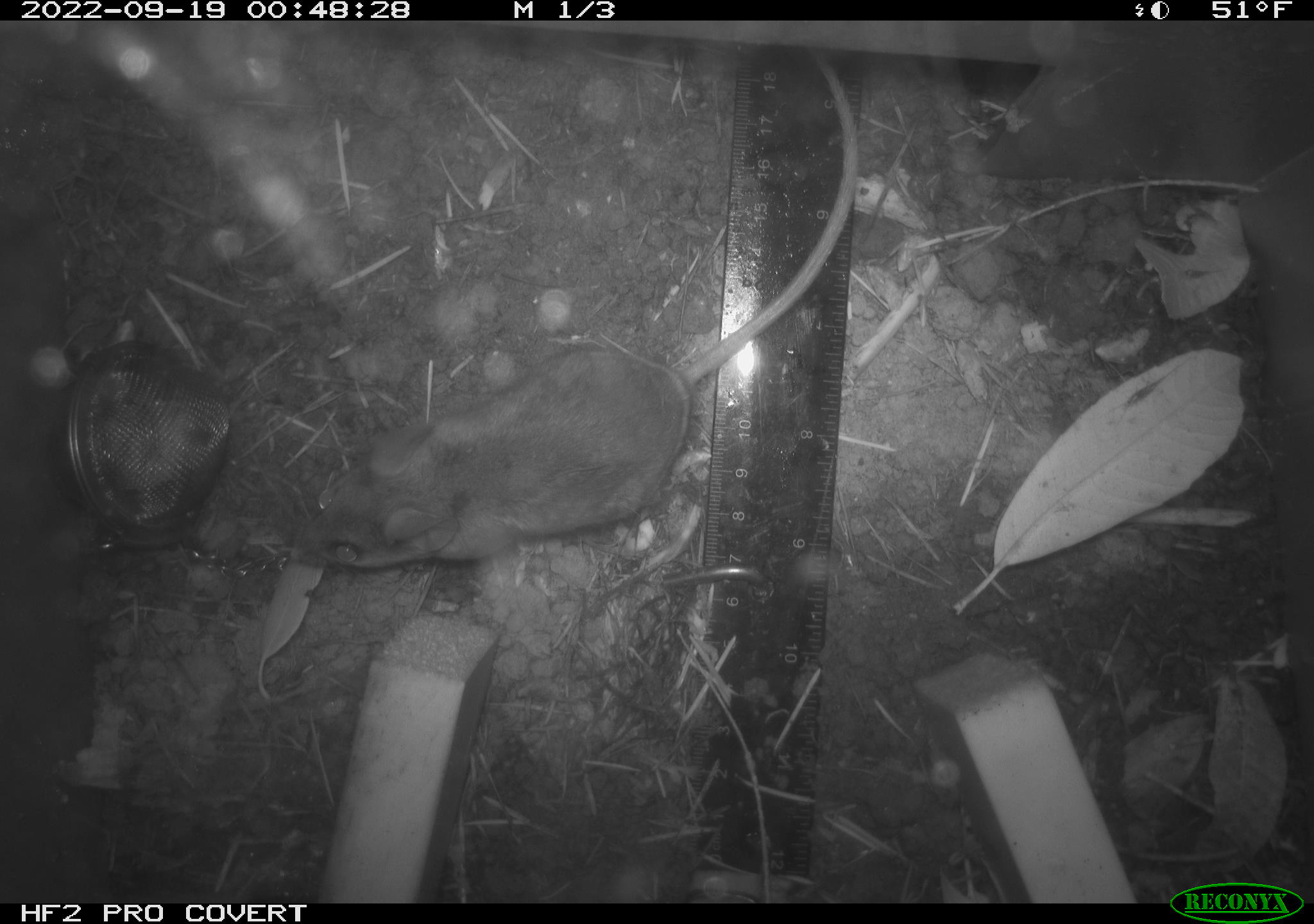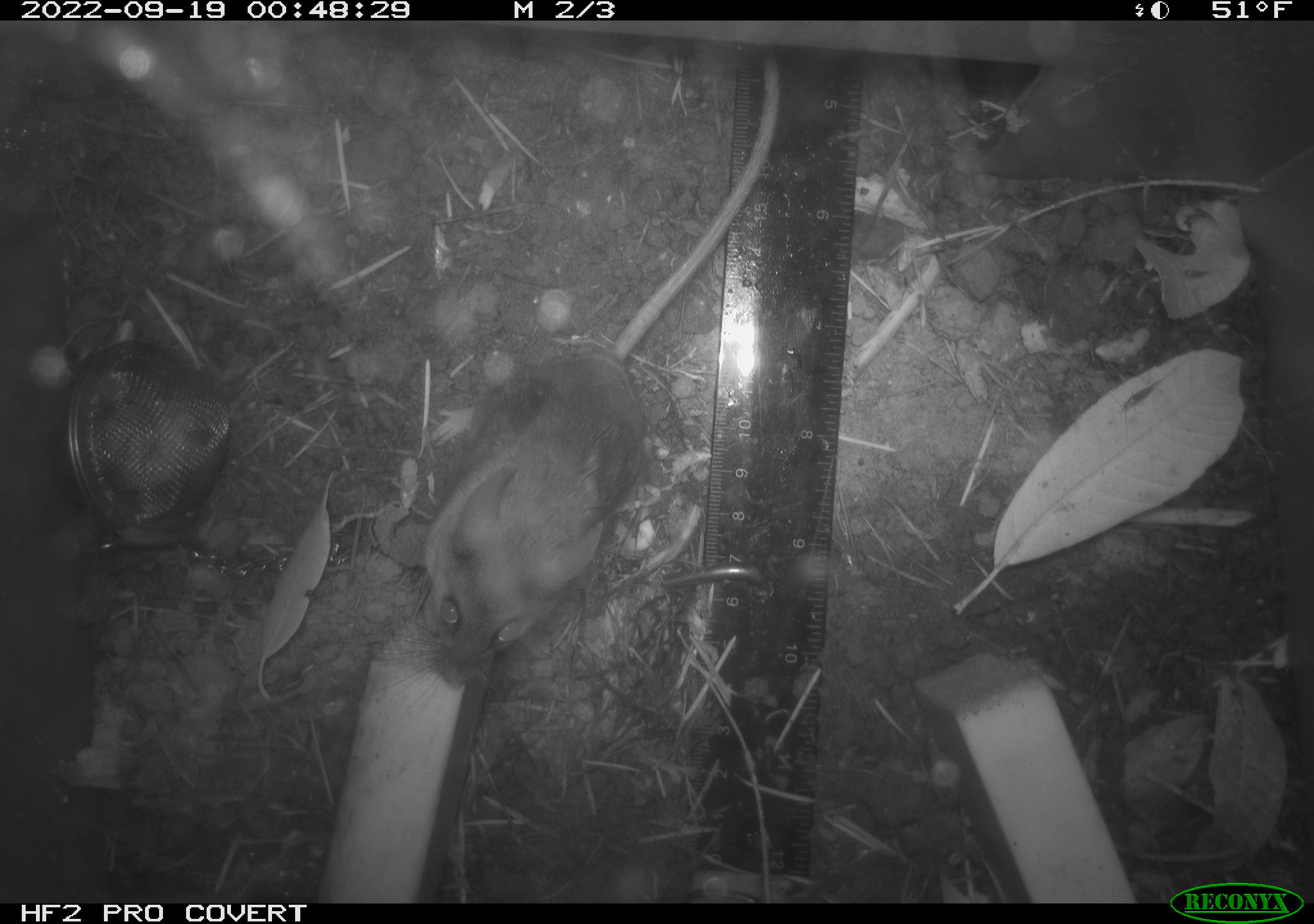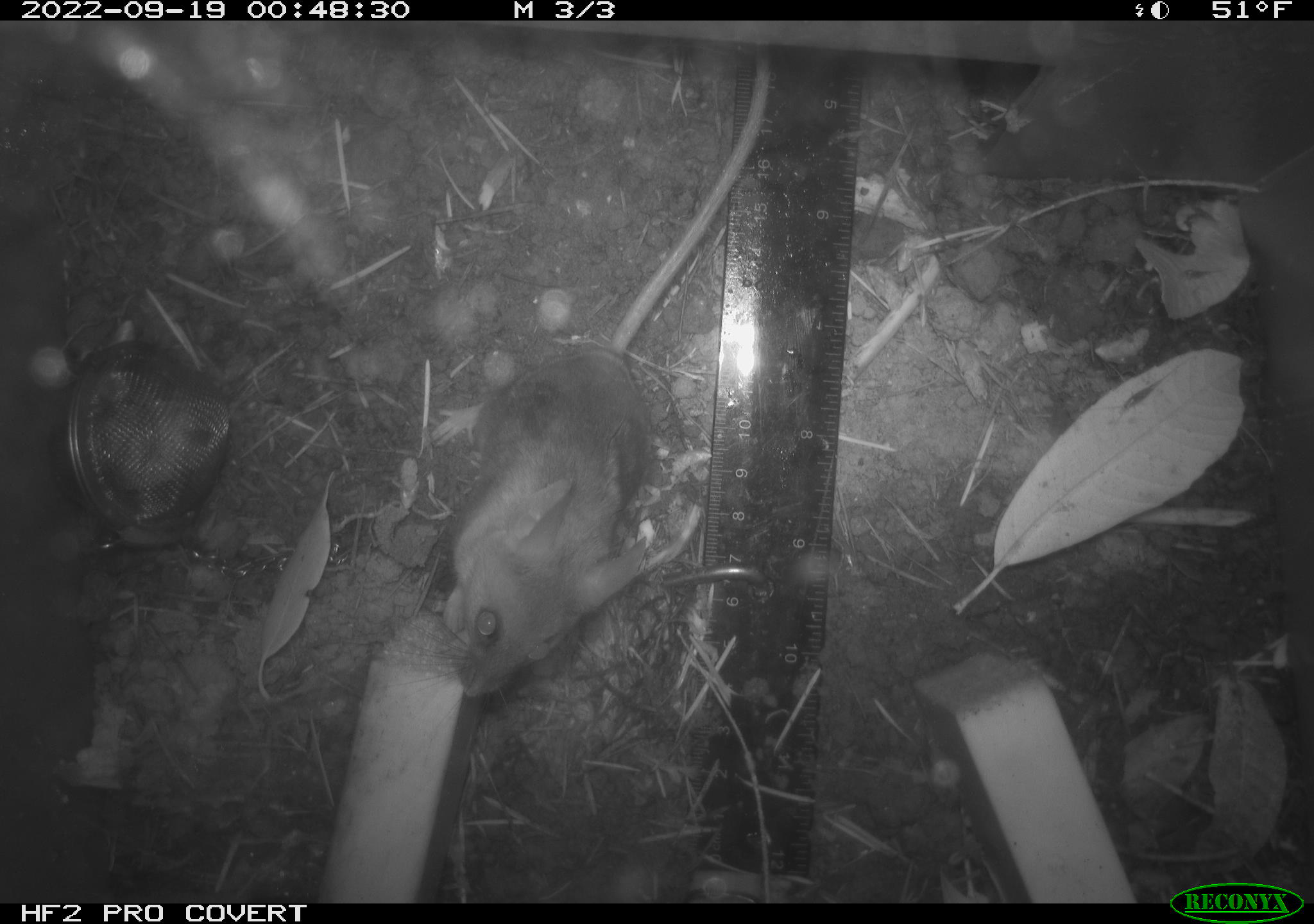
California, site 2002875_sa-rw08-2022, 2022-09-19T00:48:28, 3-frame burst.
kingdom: Animalia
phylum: Chordata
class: Mammalia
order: Rodentia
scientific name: Rodentia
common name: mouse species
Mouse species (Rodentia).